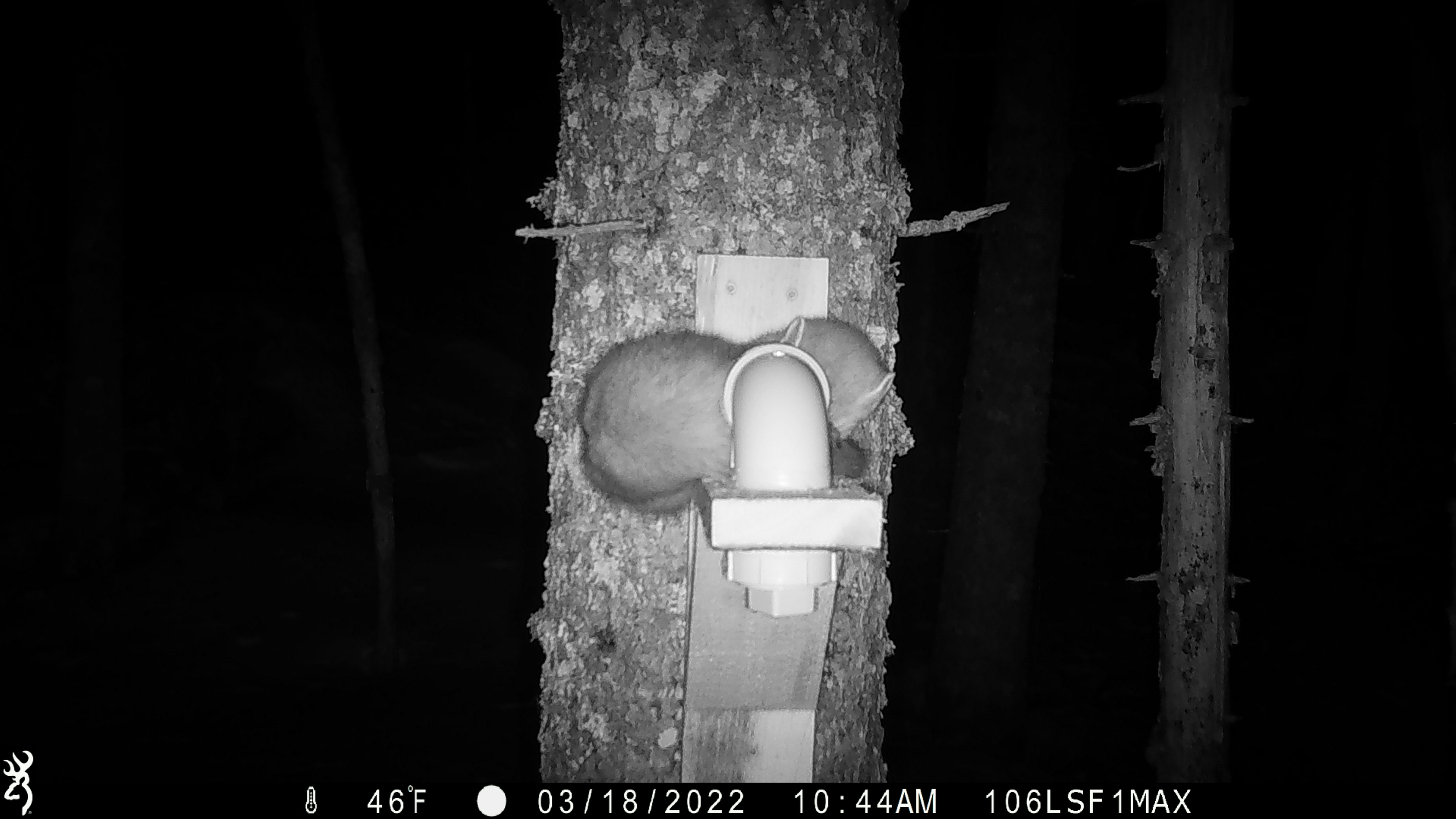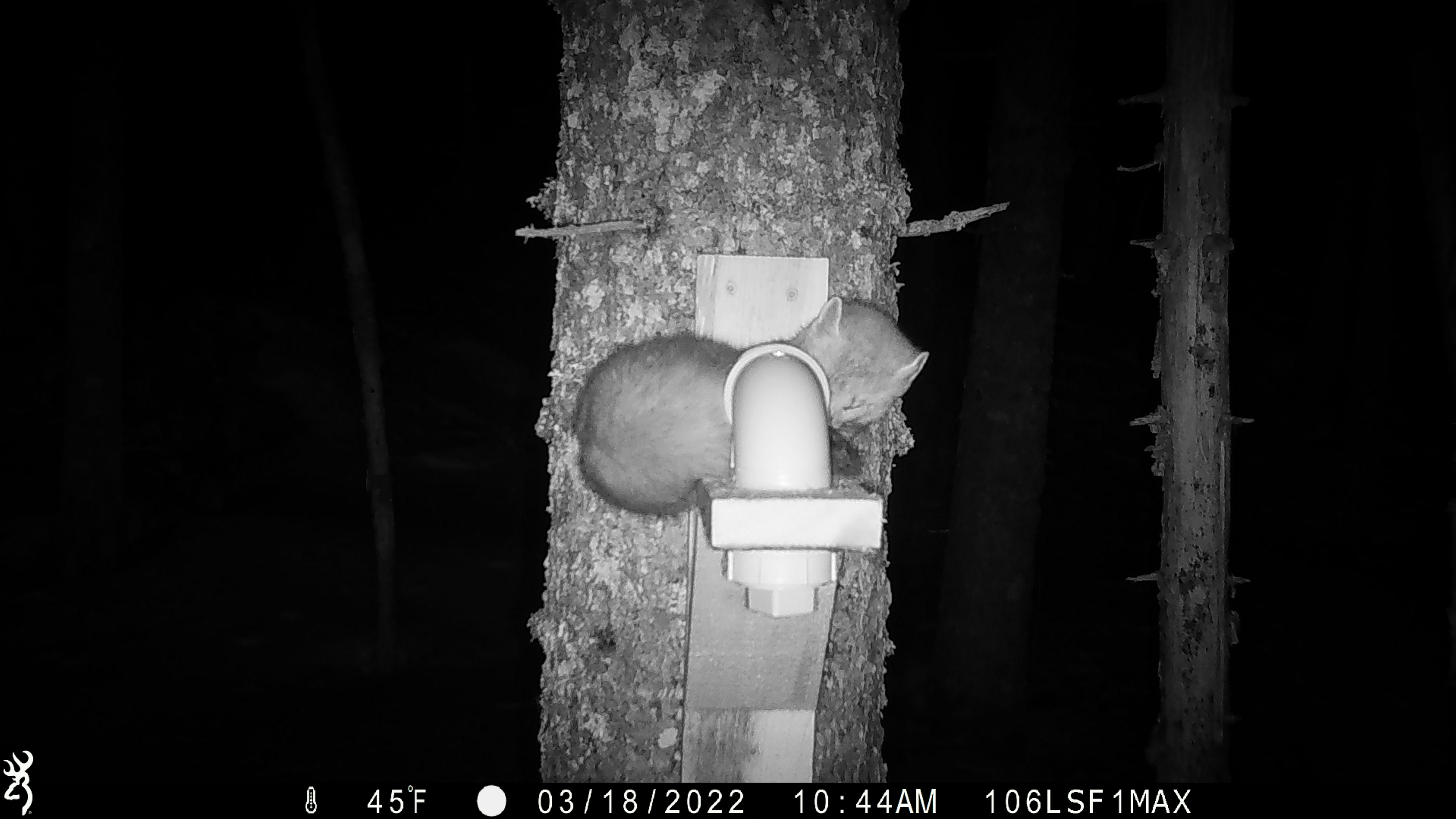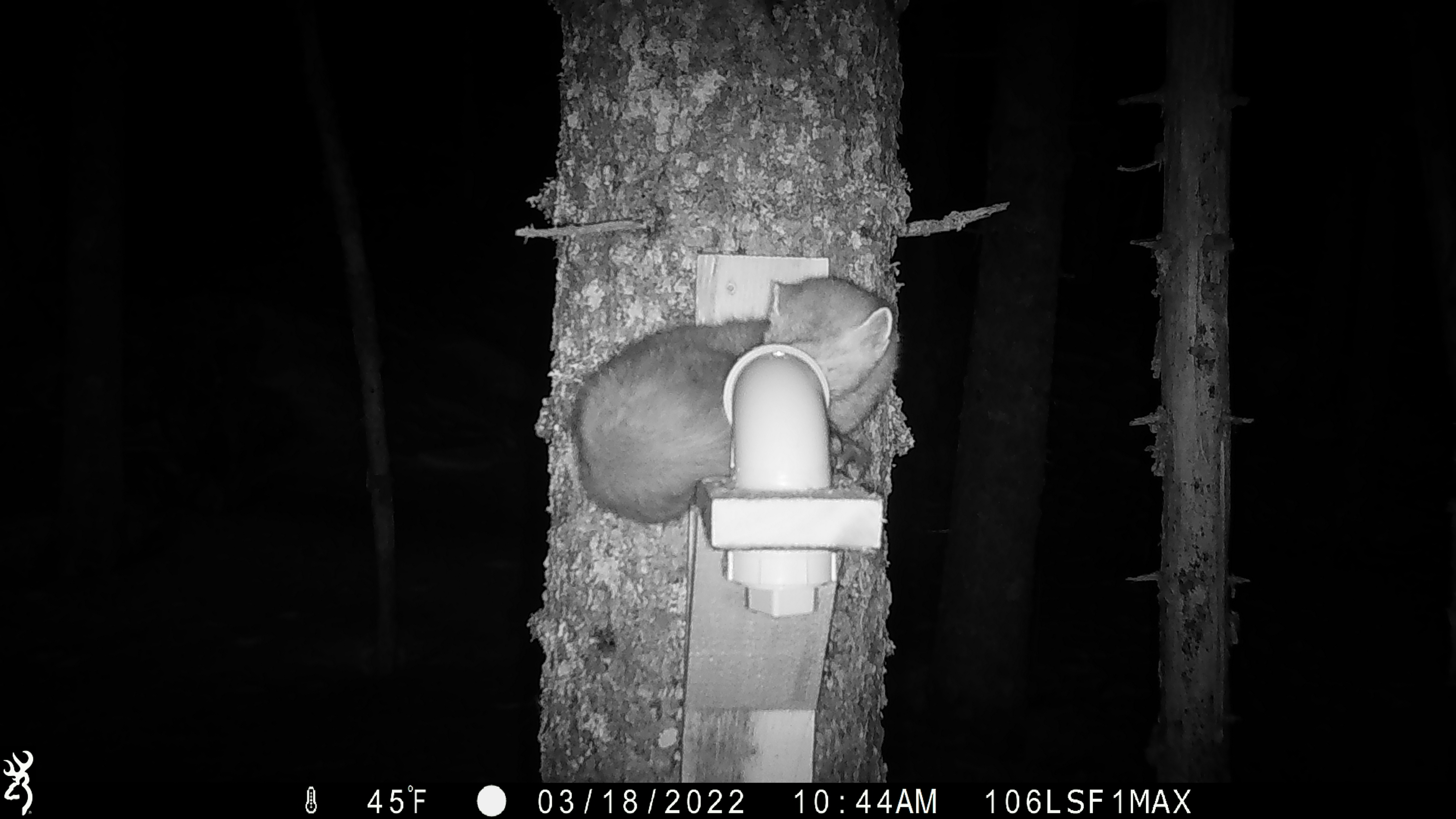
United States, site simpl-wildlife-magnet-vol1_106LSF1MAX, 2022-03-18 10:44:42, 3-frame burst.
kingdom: Animalia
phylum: Chordata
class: Mammalia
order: Carnivora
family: Mustelidae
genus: Martes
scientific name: Martes americana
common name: american marten